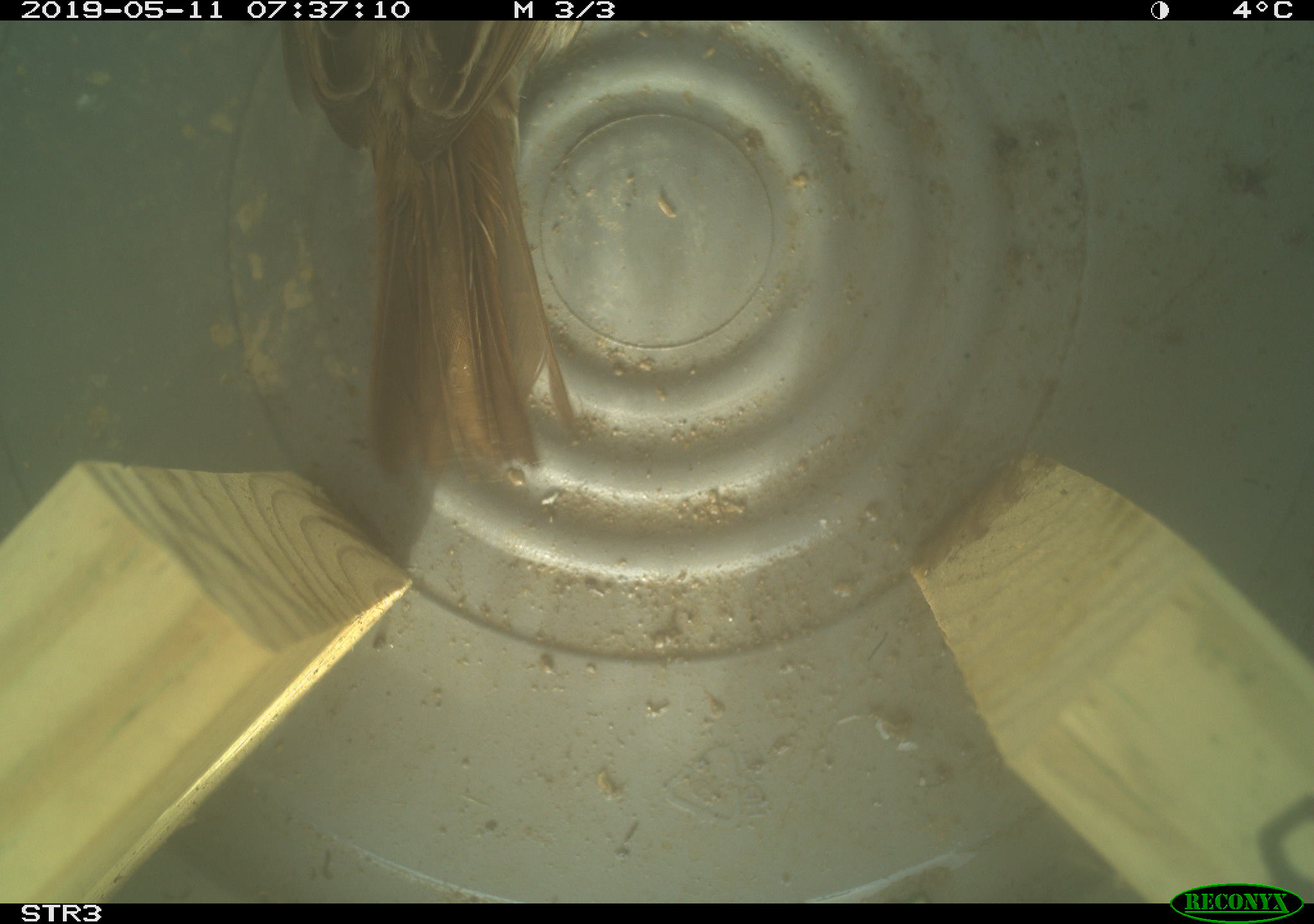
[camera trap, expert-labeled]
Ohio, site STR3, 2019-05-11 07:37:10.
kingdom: Animalia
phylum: Chordata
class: Aves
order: Passeriformes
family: Passerellidae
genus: Melospiza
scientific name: Melospiza melodia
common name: song sparrow